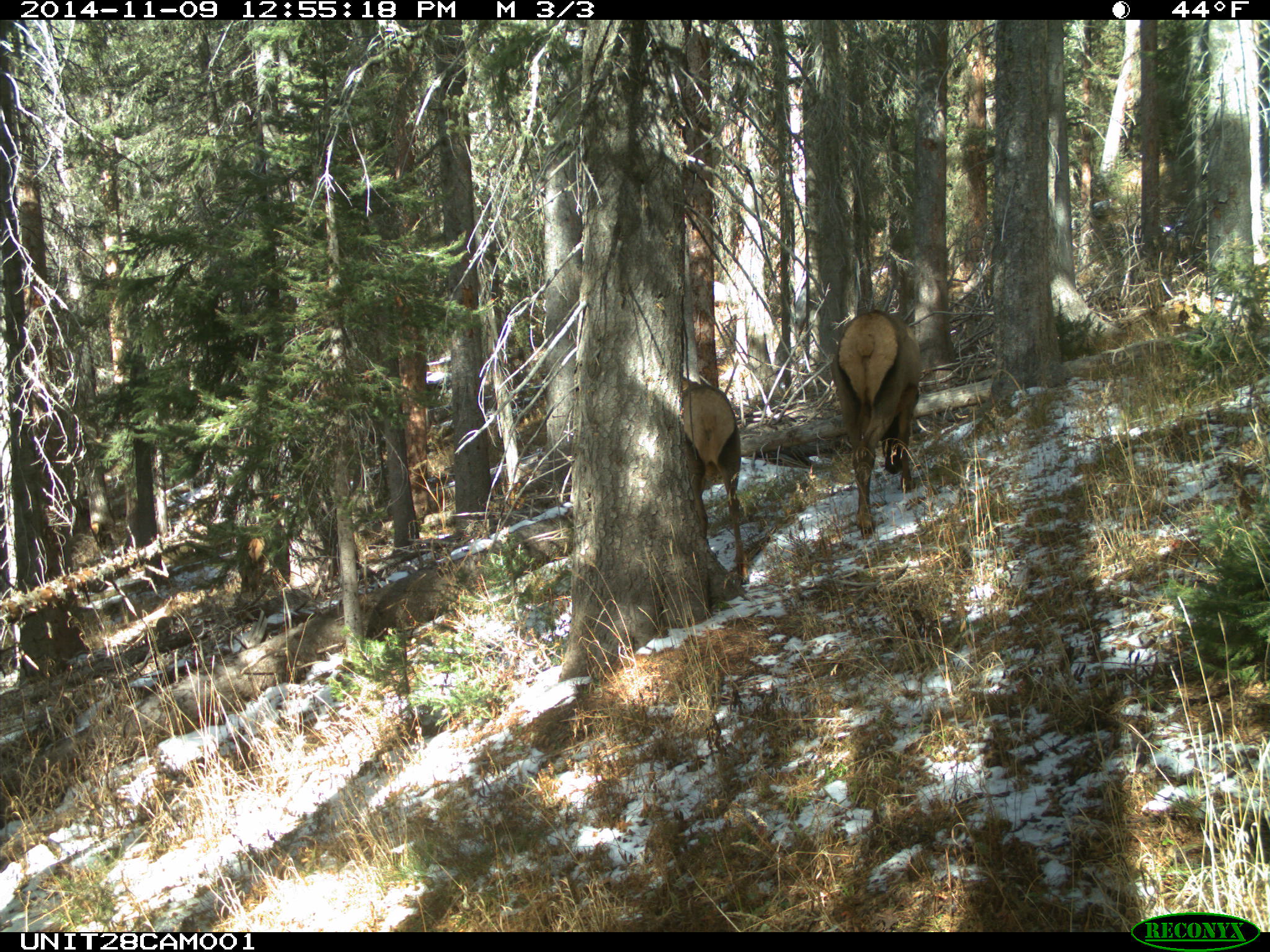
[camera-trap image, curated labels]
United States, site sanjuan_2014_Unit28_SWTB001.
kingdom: Animalia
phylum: Chordata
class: Mammalia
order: Artiodactyla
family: Cervidae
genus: Cervus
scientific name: Cervus elaphus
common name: red deer